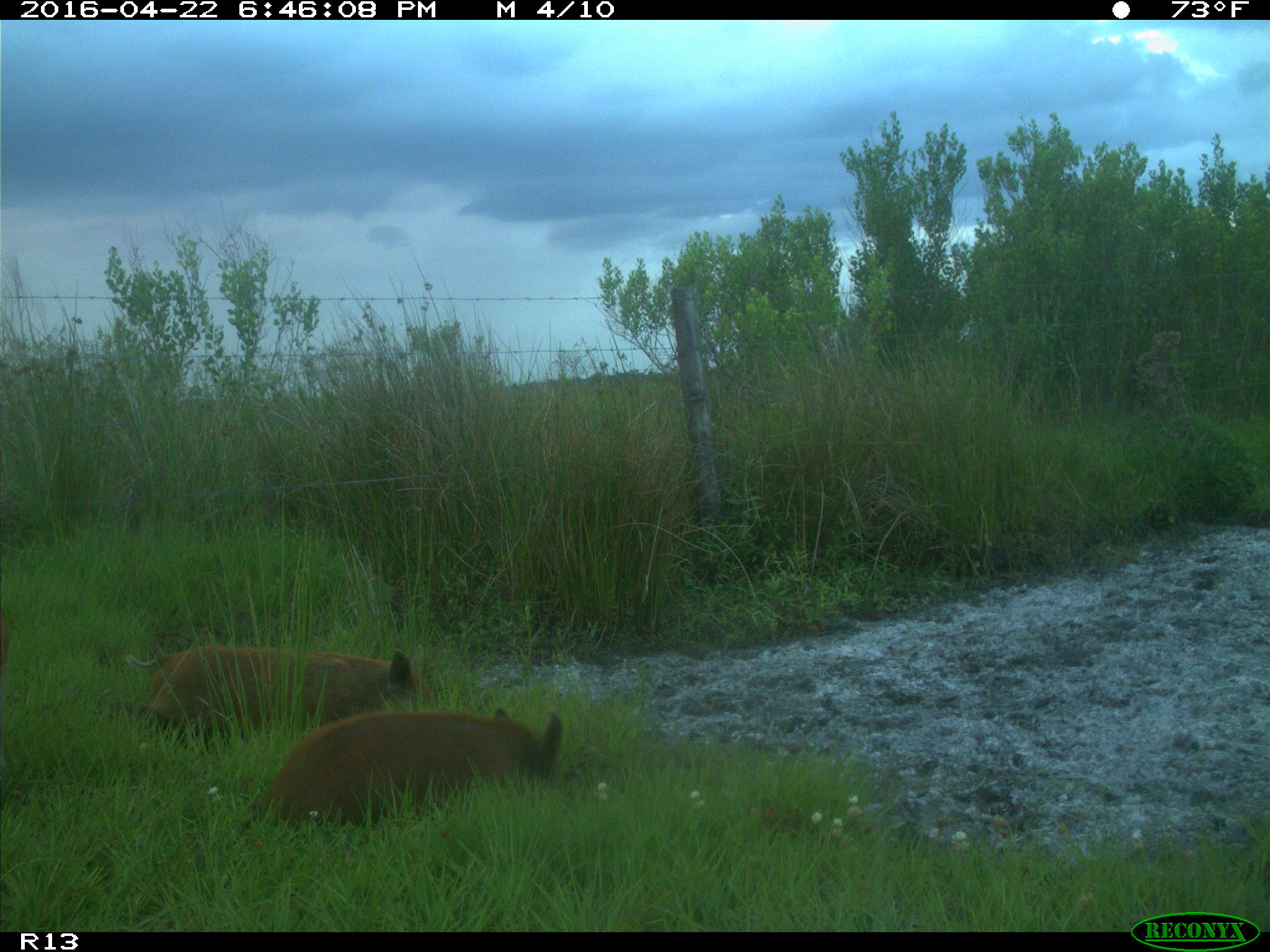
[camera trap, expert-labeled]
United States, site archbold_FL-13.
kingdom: Animalia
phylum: Chordata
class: Mammalia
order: Artiodactyla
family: Suidae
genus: Sus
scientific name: Sus scrofa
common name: wild boar